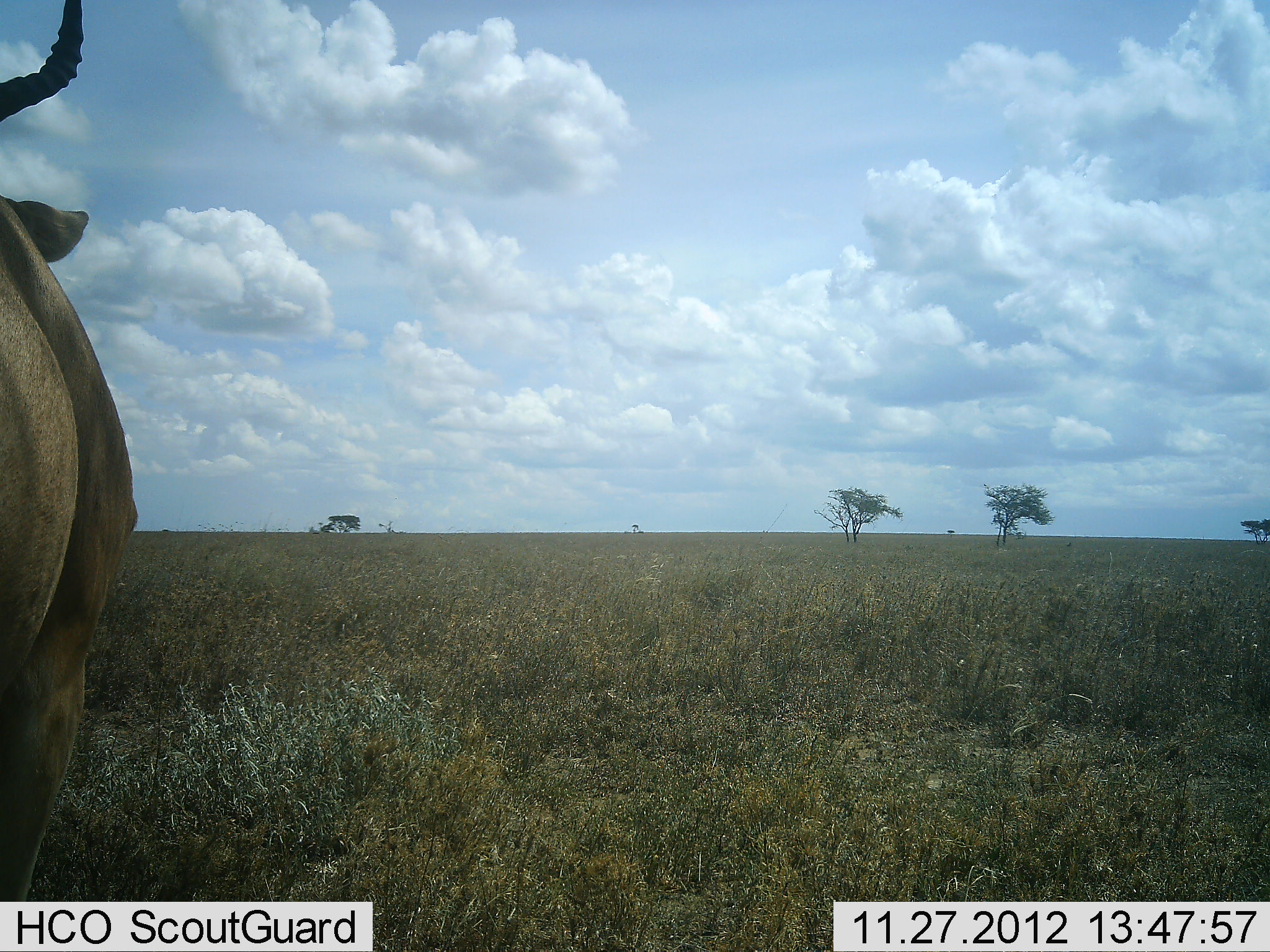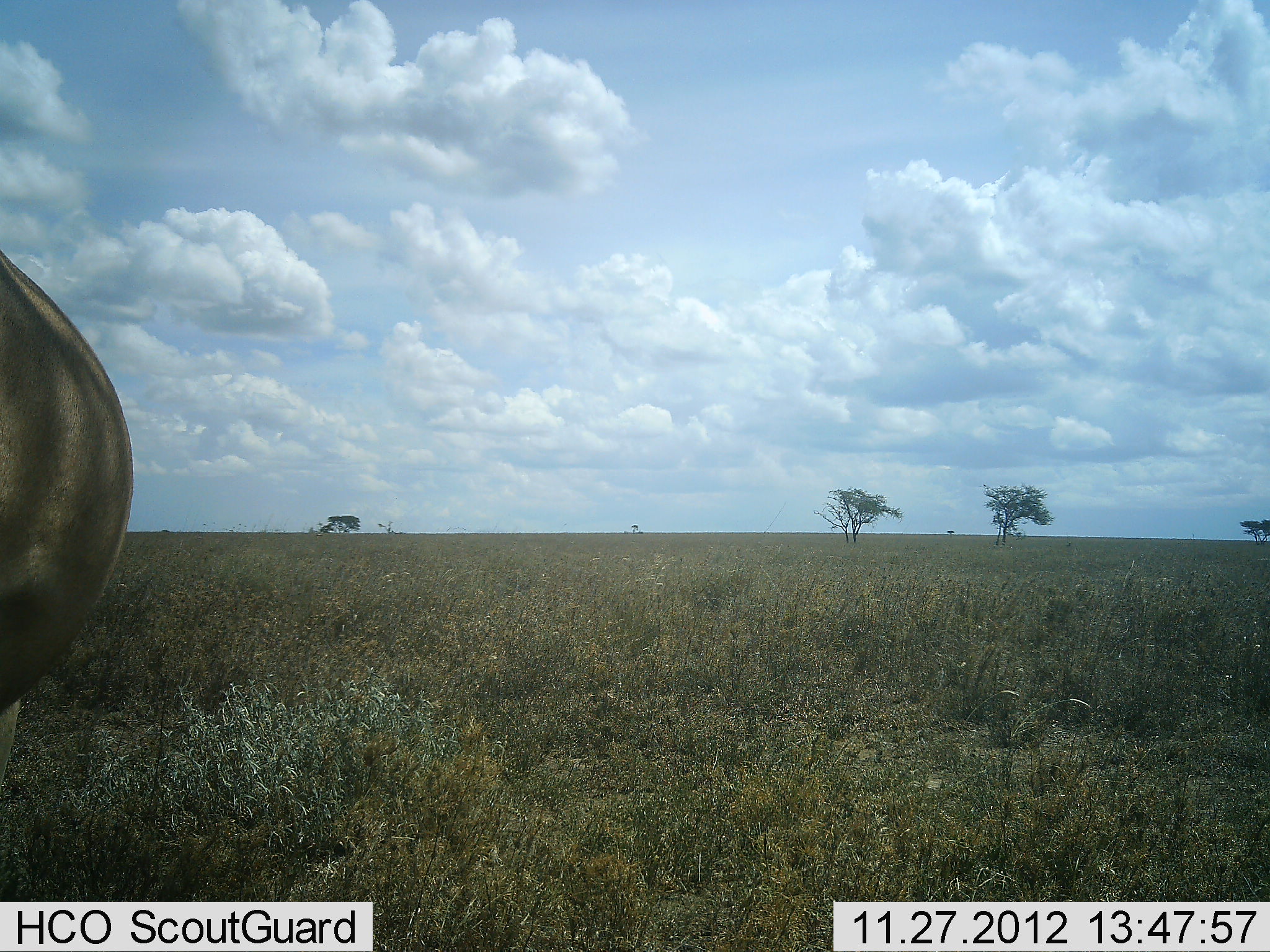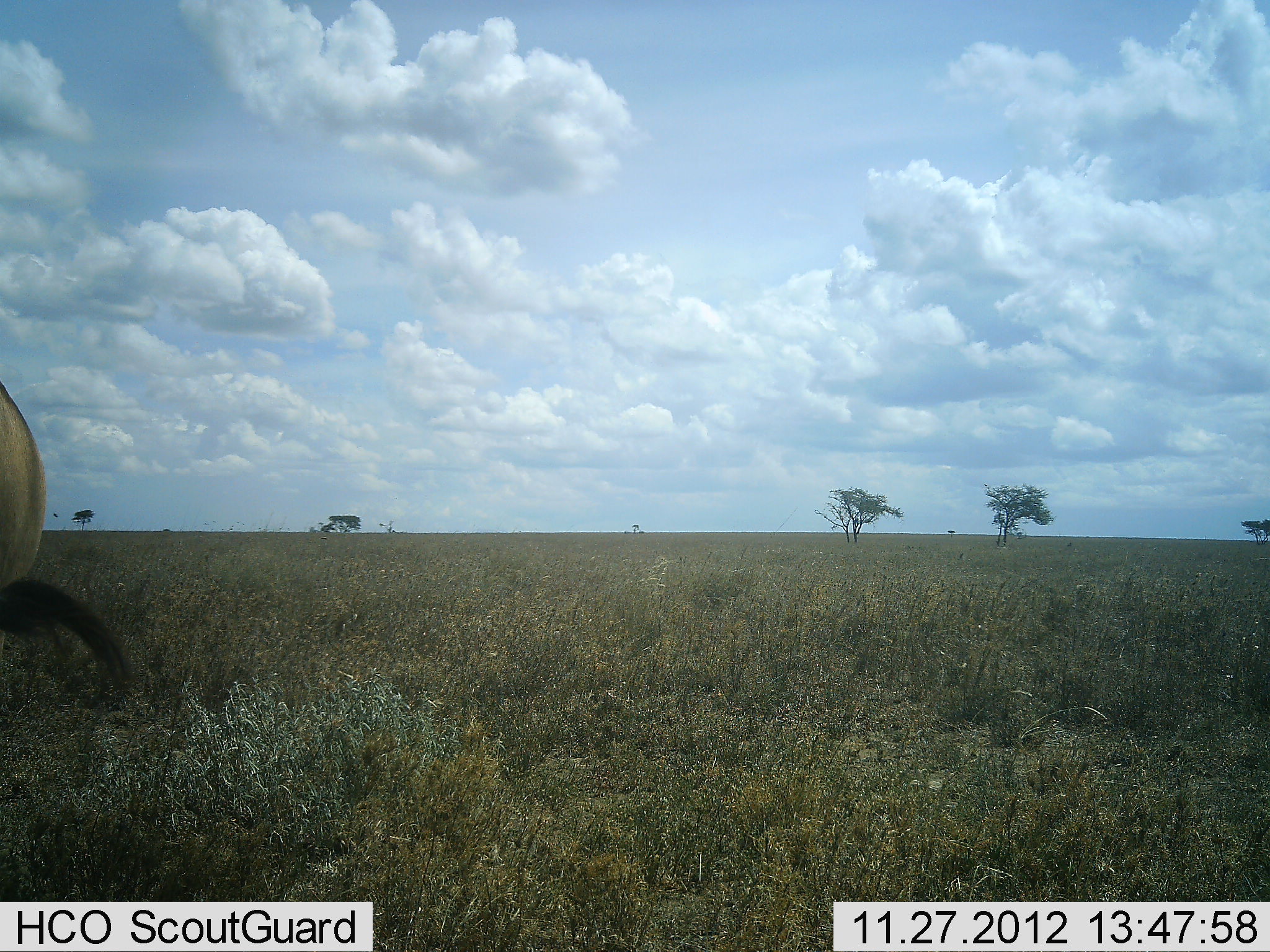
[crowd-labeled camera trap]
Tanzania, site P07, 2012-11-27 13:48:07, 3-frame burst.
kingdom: Animalia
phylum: Chordata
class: Mammalia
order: Artiodactyla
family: Bovidae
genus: Alcelaphus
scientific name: Alcelaphus buselaphus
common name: hartebeest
Hartebeest (Alcelaphus buselaphus), count 1. Behavior (volunteer vote fractions): standing 70%, resting 0%, moving 20%, interacting 0%. Young present (vote fraction): 0%. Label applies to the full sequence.